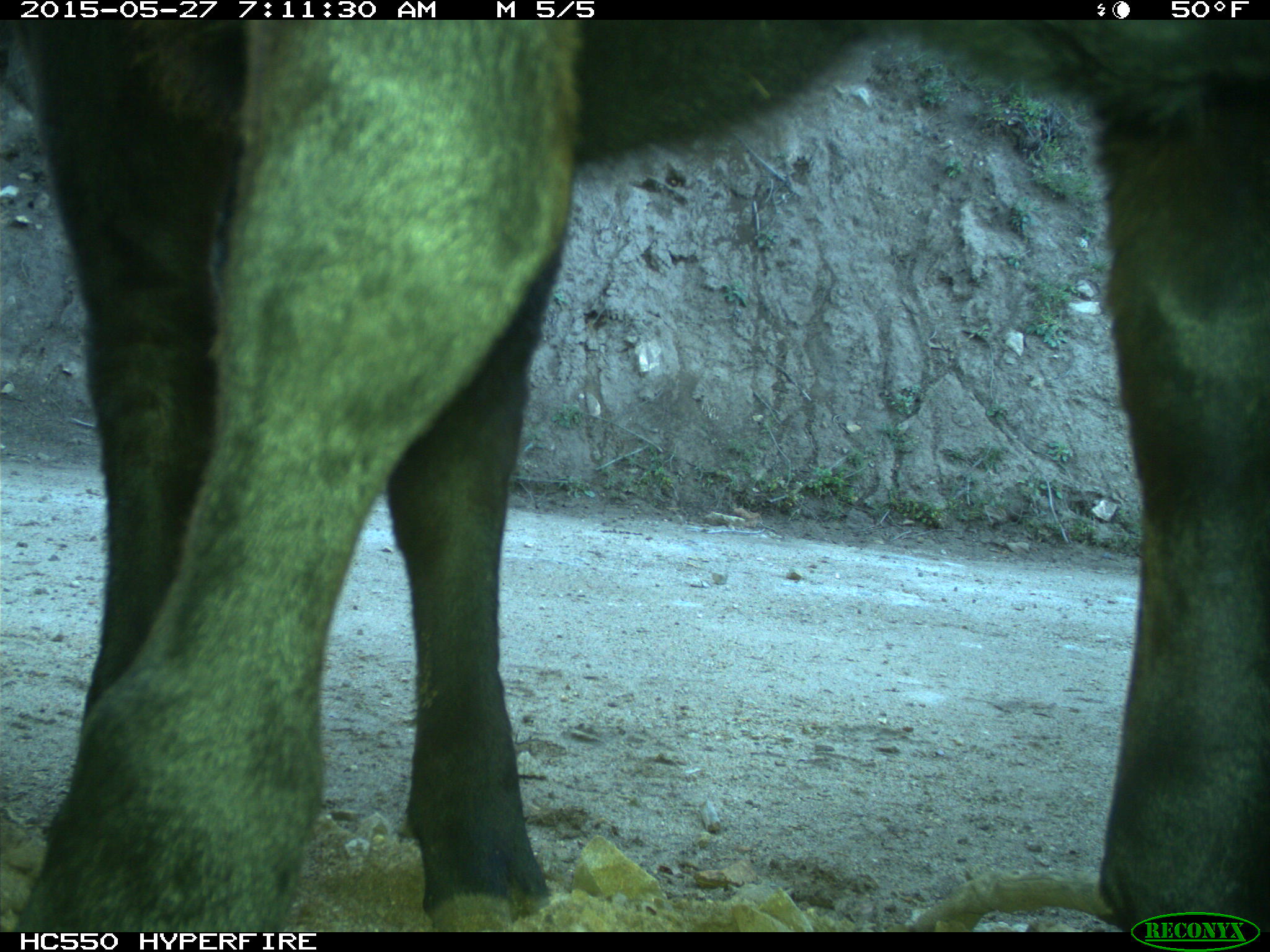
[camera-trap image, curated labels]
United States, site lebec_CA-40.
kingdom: Animalia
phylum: Chordata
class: Mammalia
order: Artiodactyla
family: Bovidae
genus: Bos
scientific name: Bos taurus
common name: domestic cow